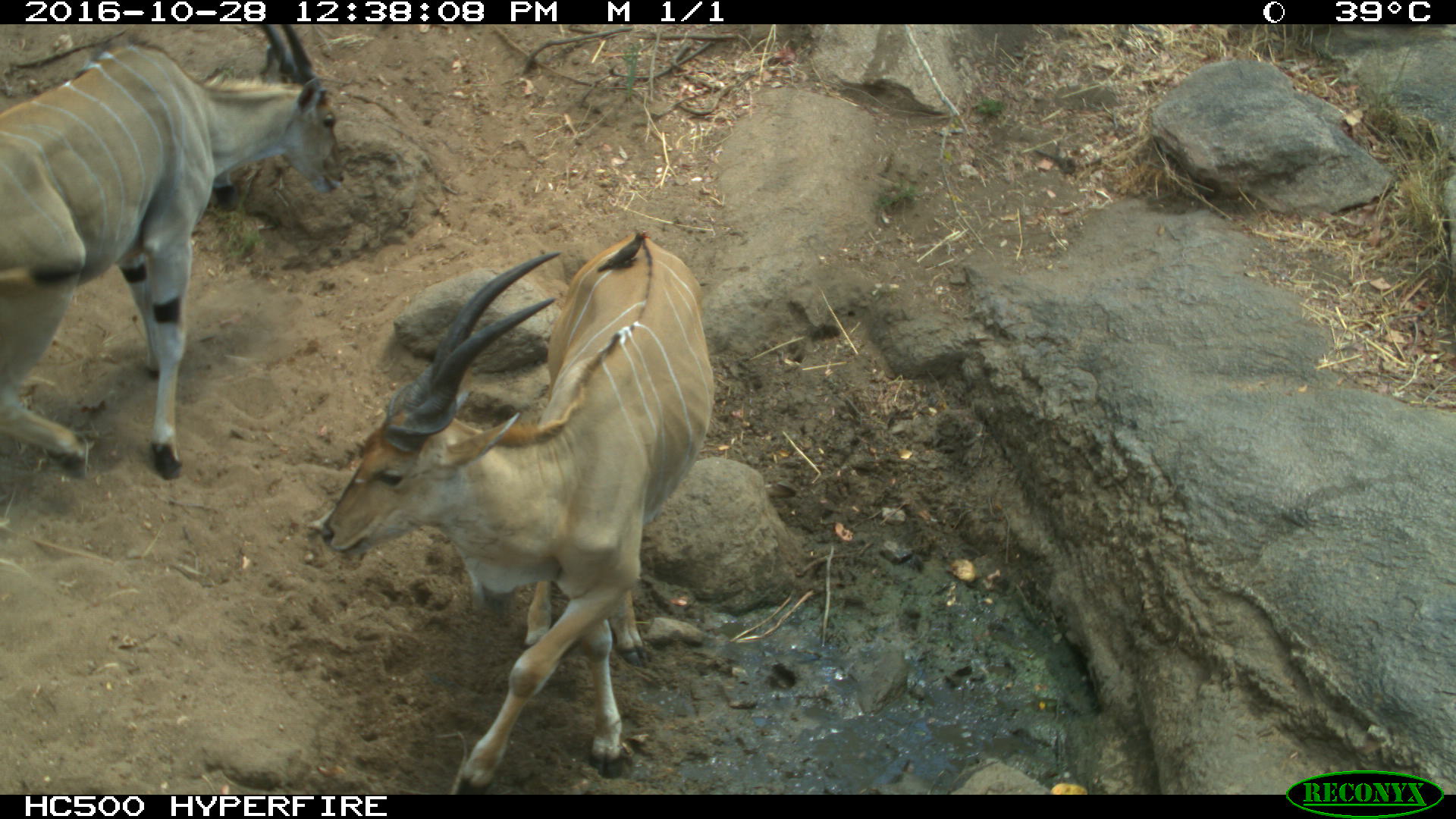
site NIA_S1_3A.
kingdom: Animalia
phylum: Chordata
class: Mammalia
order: Artiodactyla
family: Bovidae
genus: Tragelaphus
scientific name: Tragelaphus oryx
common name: eland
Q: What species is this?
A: Eland (Tragelaphus oryx).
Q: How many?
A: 2.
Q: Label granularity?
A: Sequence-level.